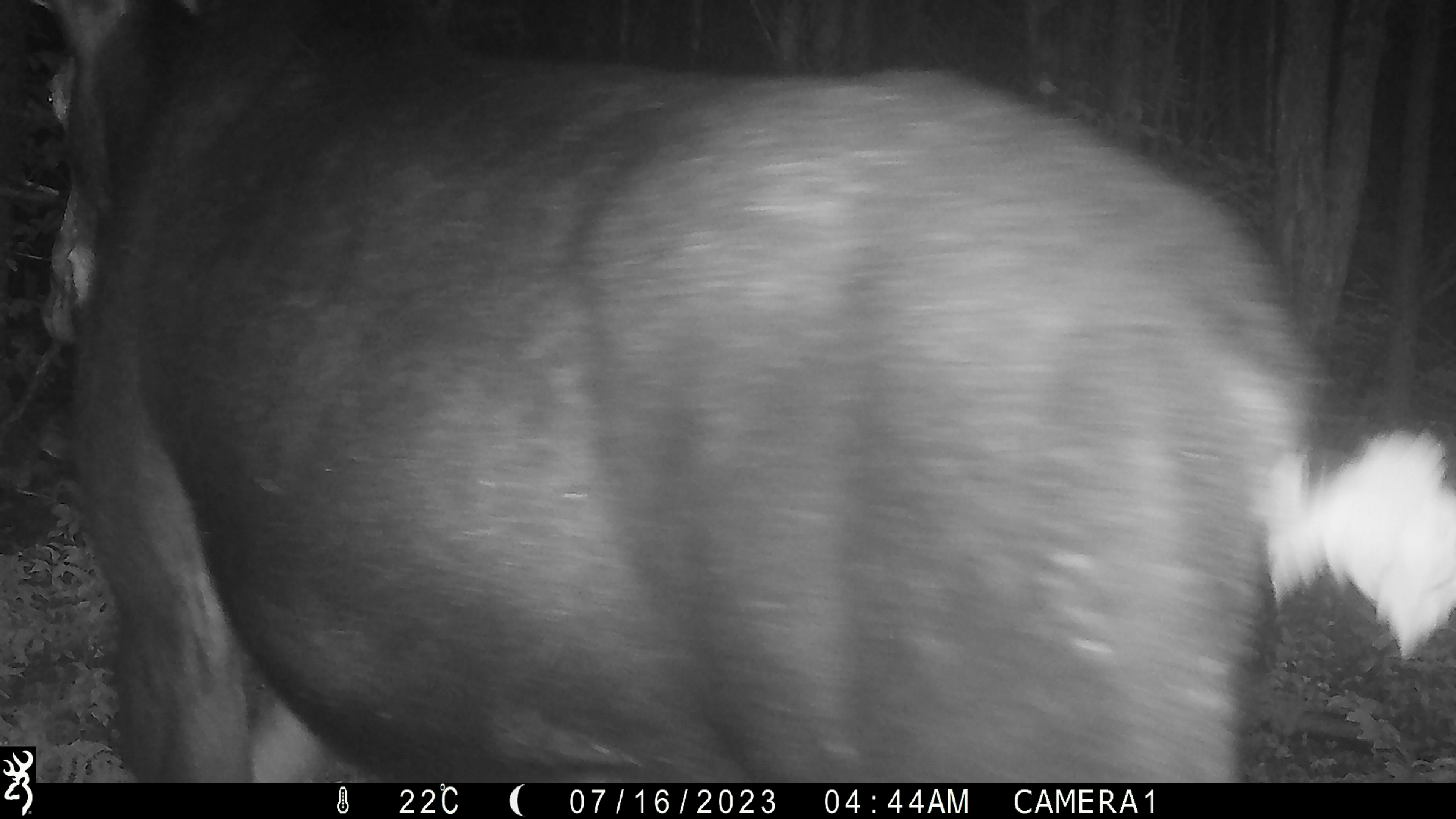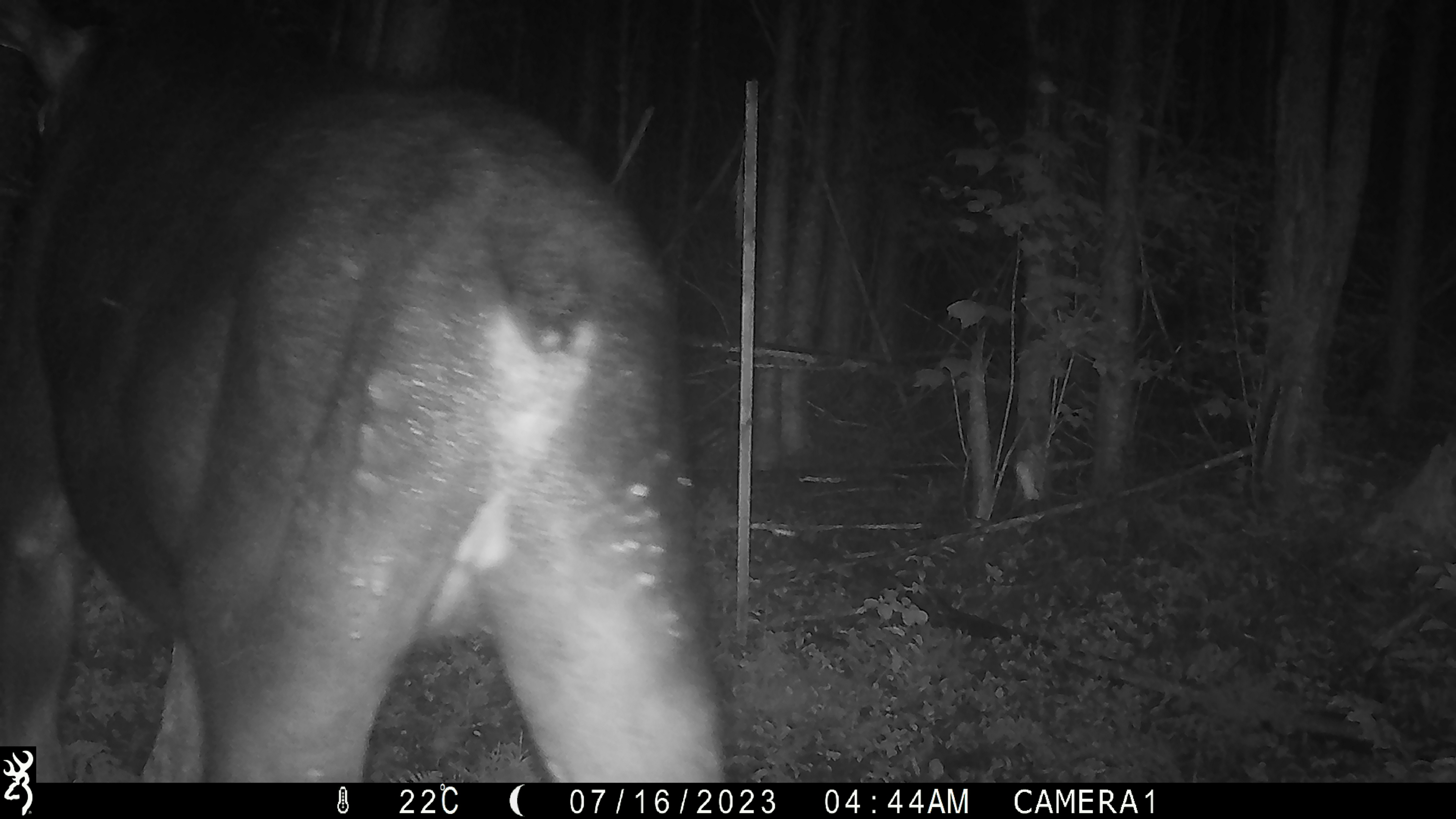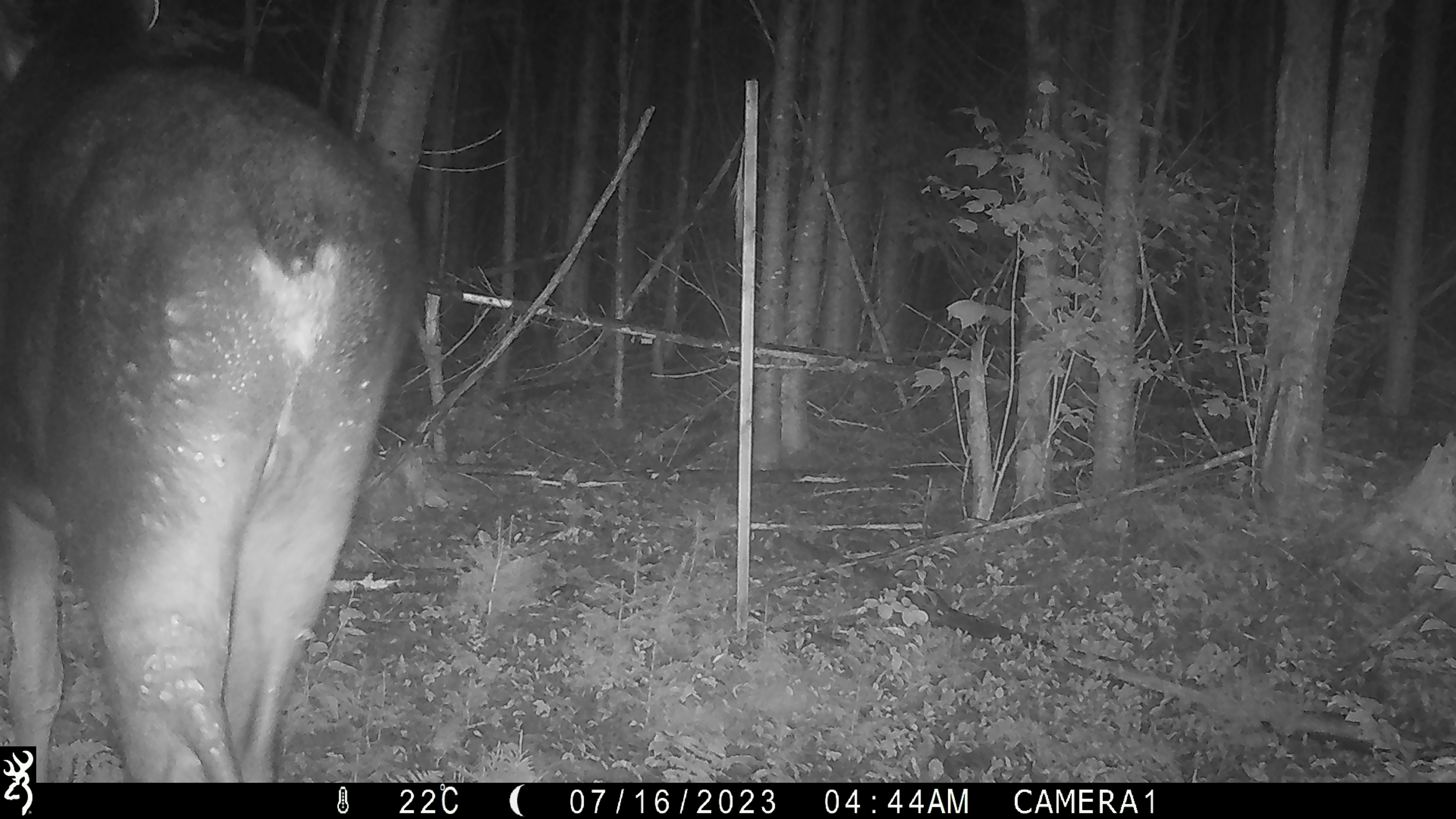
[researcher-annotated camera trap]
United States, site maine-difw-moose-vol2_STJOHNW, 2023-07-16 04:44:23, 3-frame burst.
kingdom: Animalia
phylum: Chordata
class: Mammalia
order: Artiodactyla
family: Cervidae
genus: Alces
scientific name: Alces alces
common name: moose